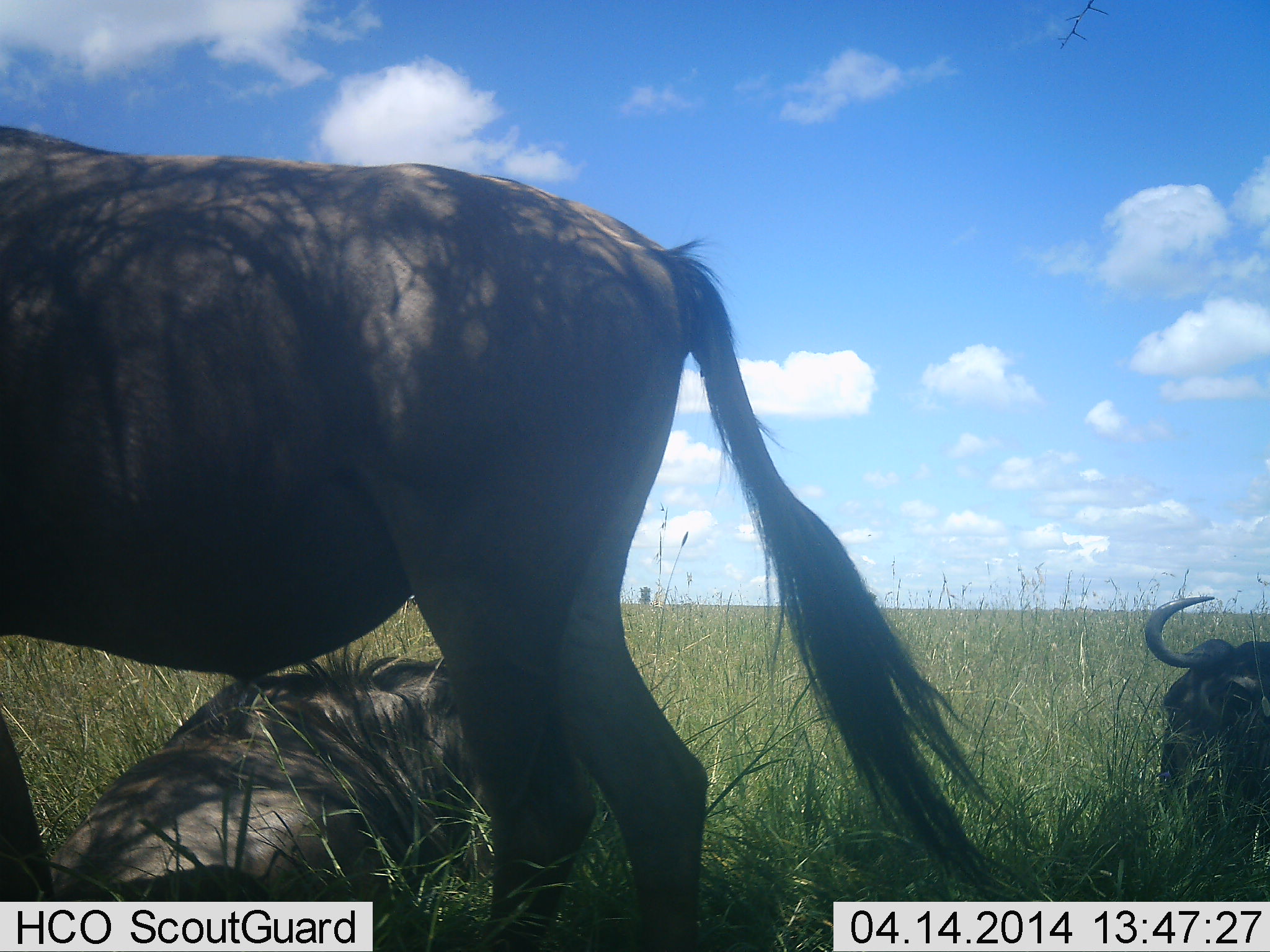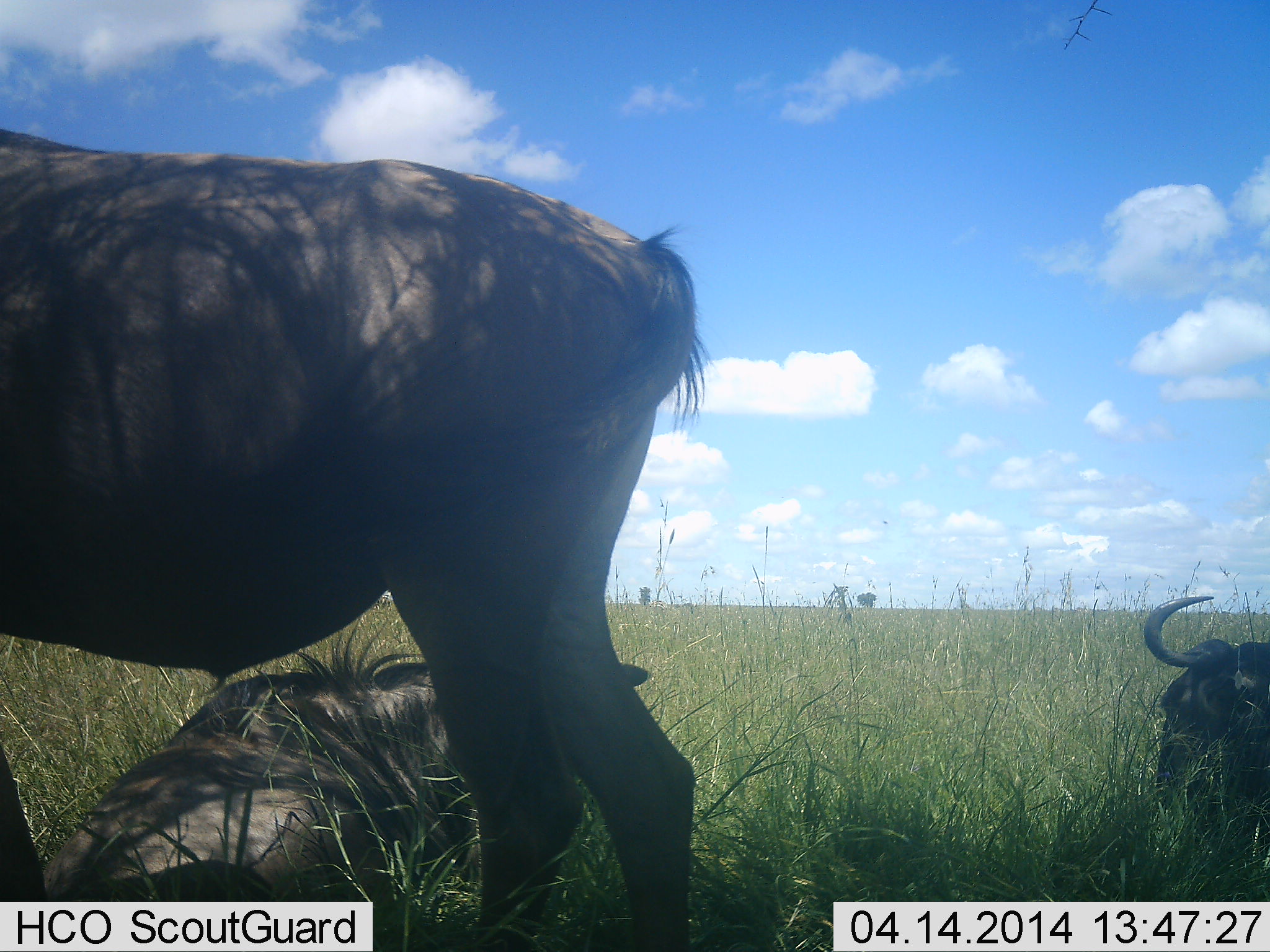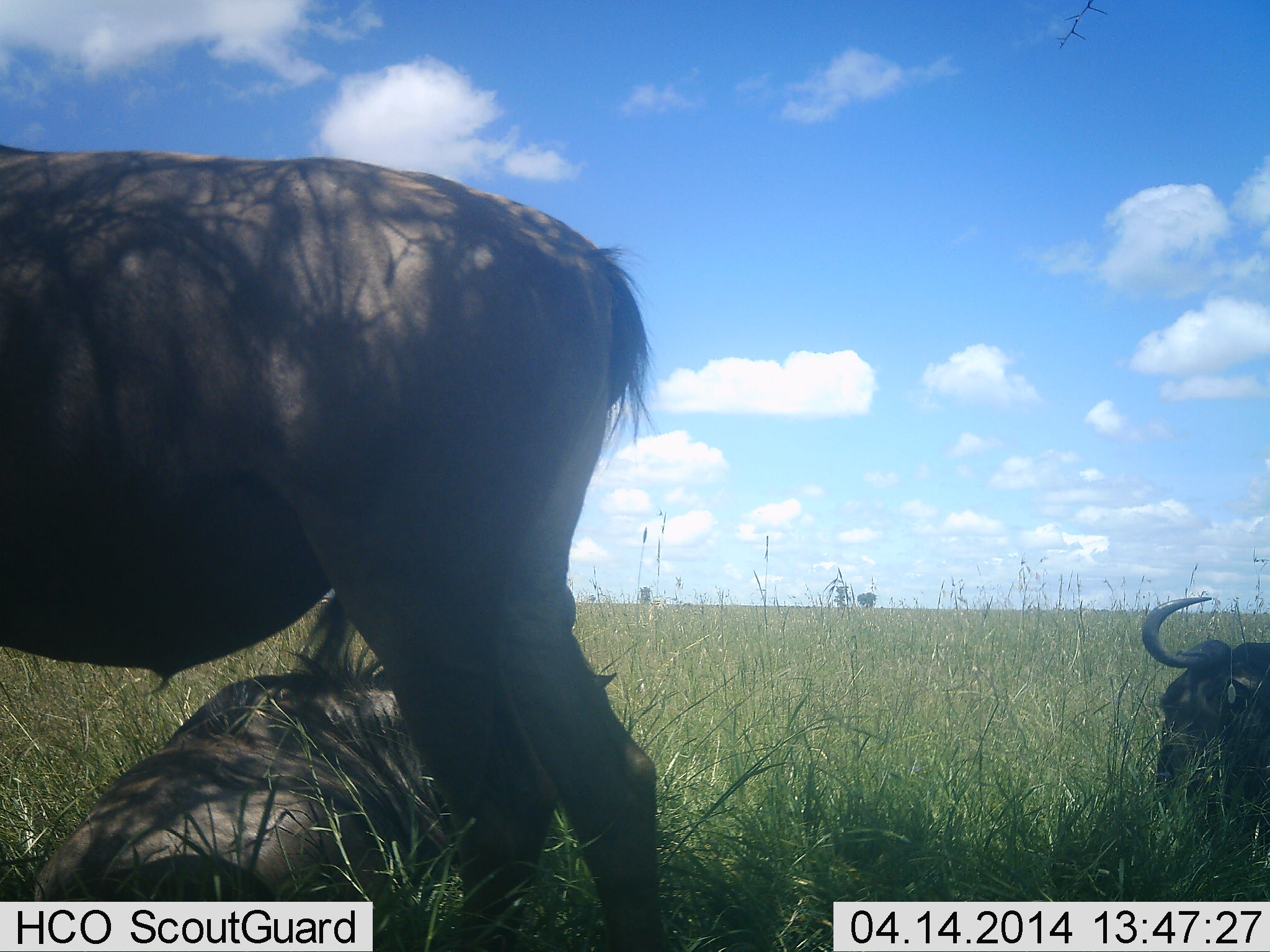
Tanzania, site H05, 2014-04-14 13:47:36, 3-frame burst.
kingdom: Animalia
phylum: Chordata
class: Mammalia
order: Artiodactyla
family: Bovidae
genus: Connochaetes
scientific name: Connochaetes taurinus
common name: blue wildebeest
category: wildebeest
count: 3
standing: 70%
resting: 100%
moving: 0%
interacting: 0%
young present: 0%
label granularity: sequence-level